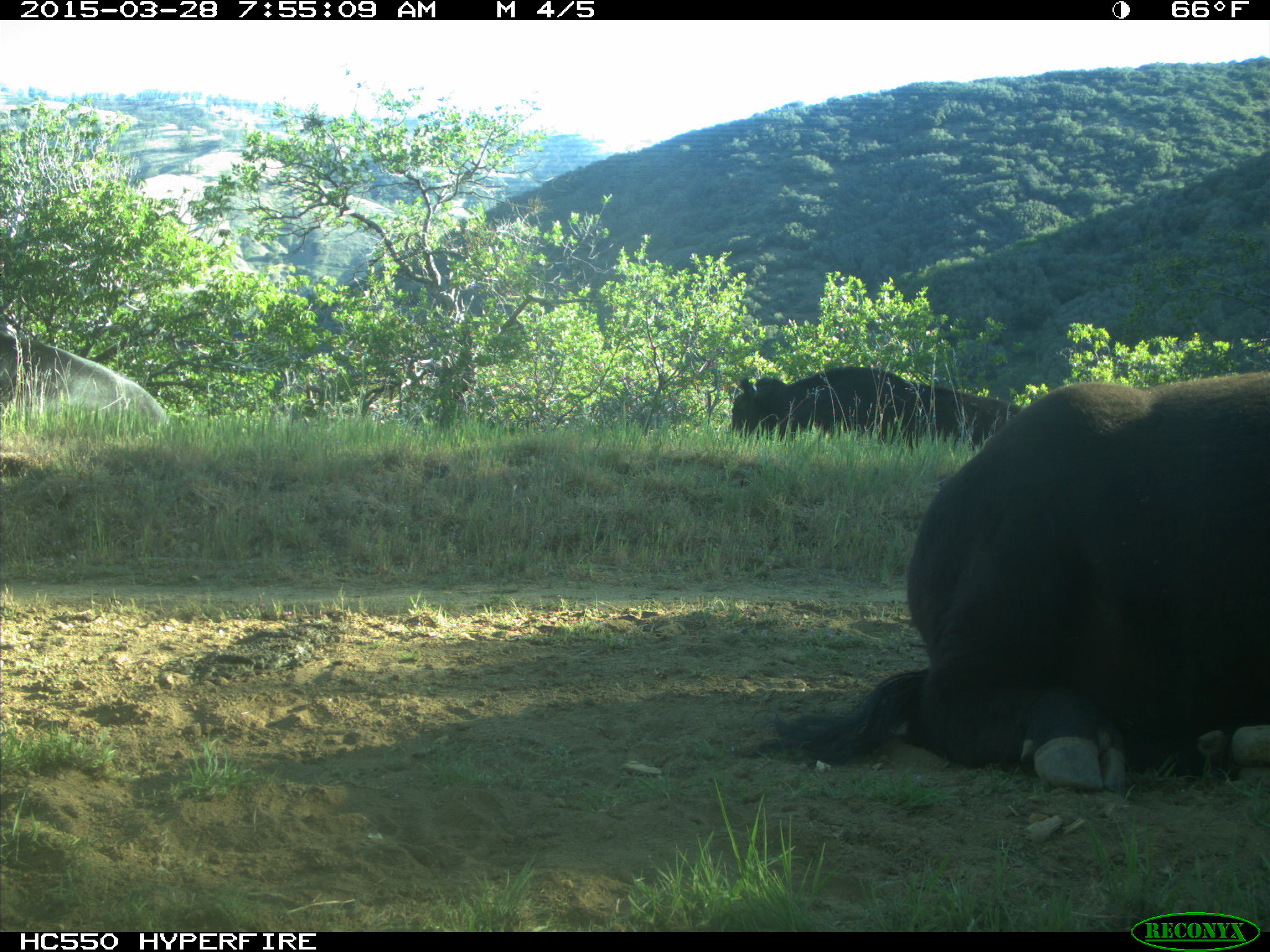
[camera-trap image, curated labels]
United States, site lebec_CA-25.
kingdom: Animalia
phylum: Chordata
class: Mammalia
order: Artiodactyla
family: Bovidae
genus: Bos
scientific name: Bos taurus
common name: domestic cow